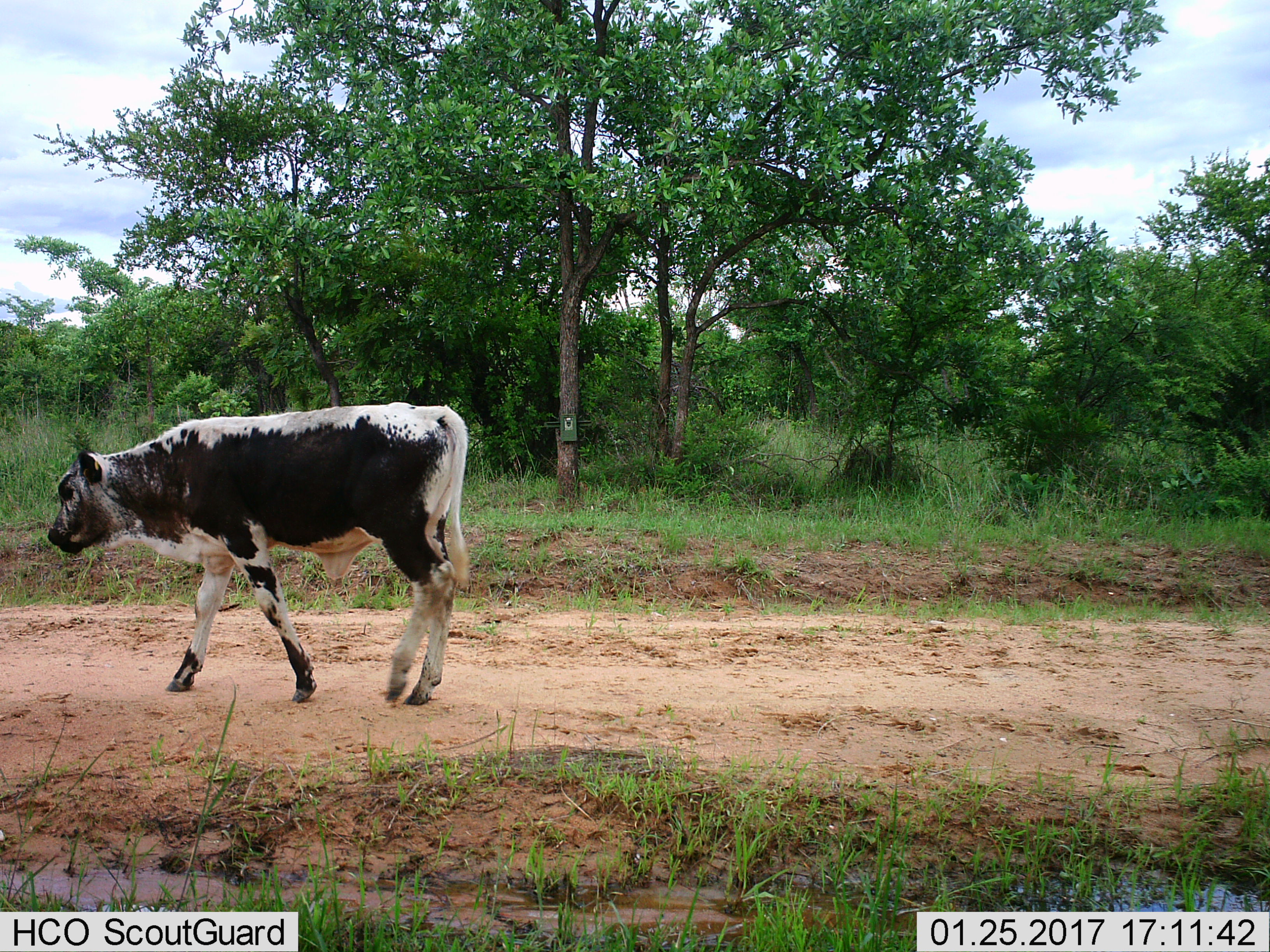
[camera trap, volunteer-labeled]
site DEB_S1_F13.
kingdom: Animalia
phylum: Chordata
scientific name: Vertebrata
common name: domestic animal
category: domesticanimal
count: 1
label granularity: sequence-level